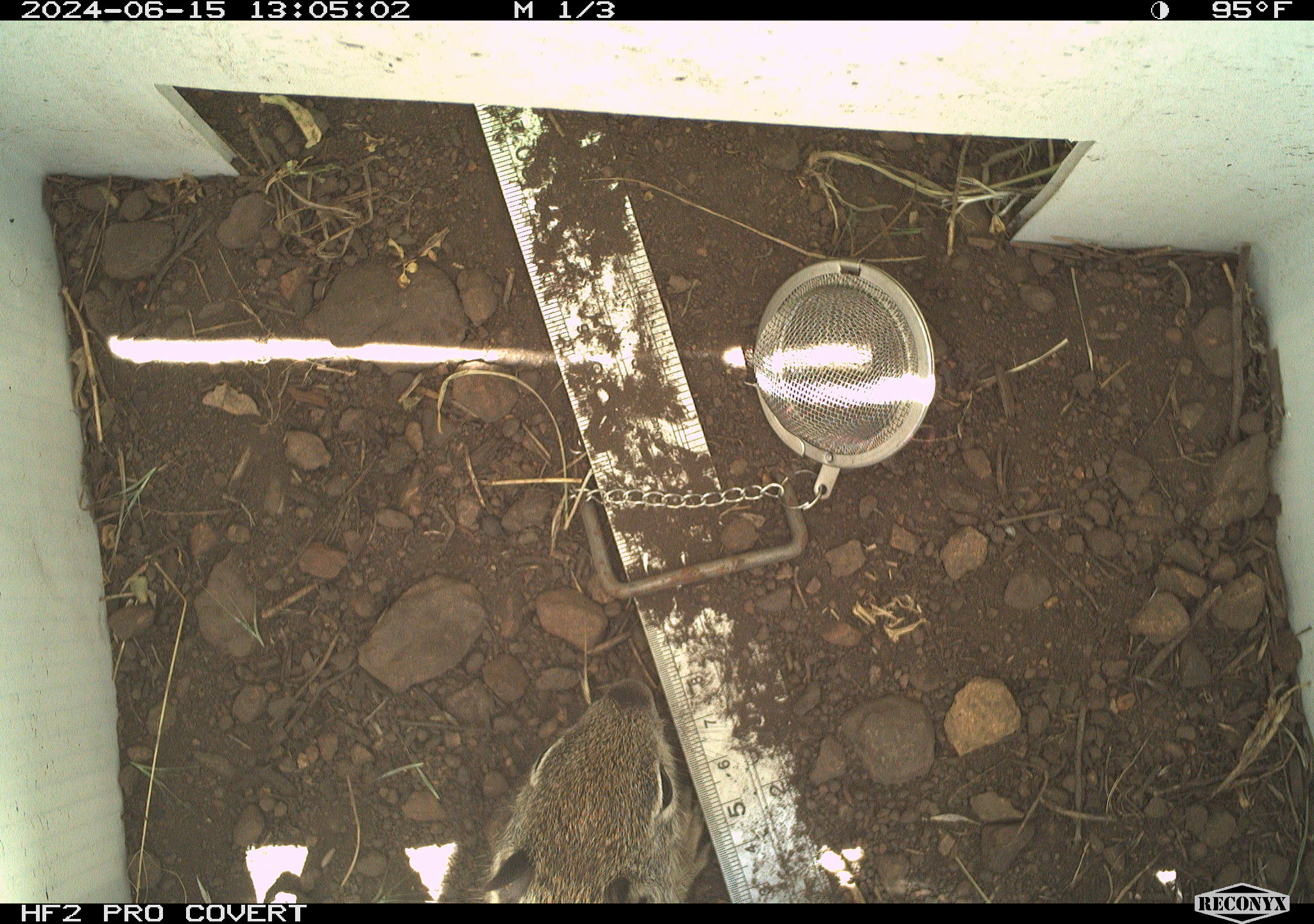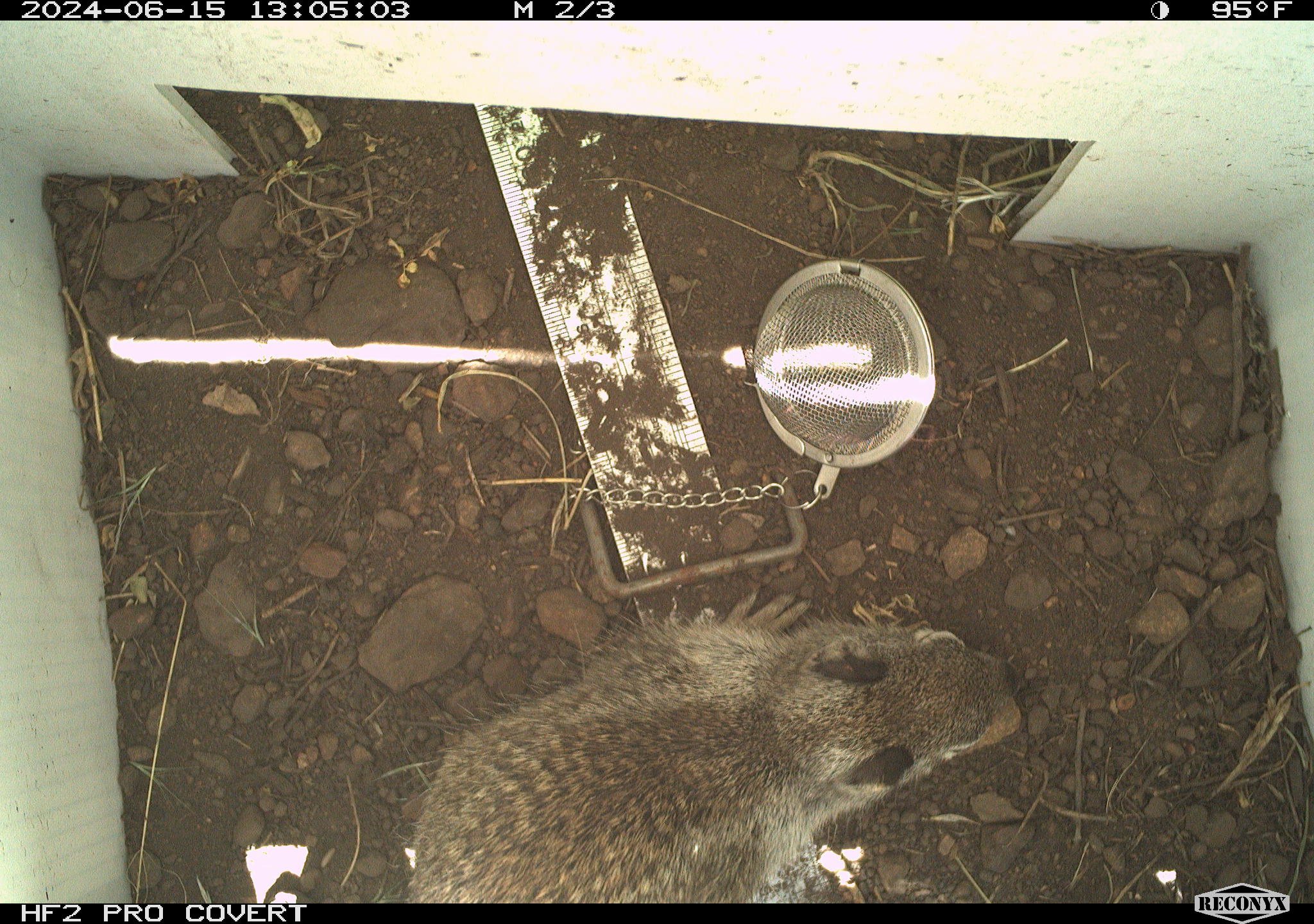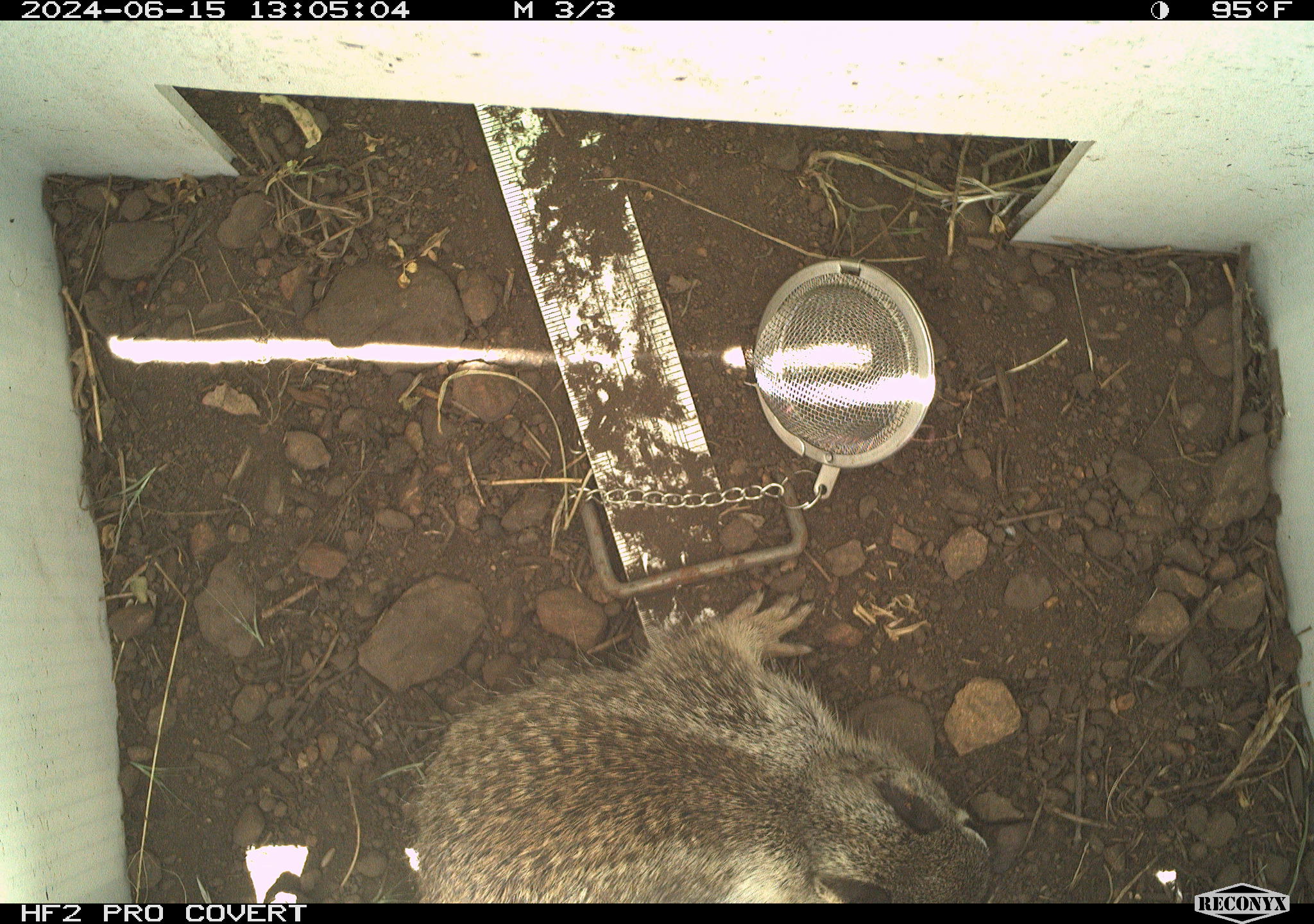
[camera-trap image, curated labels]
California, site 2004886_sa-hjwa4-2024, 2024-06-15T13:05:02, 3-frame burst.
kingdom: Animalia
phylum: Chordata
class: Mammalia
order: Rodentia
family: Sciuridae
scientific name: Sciuridae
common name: squirrels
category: sciuridae family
Sciuridae family (squirrels) (Sciuridae).